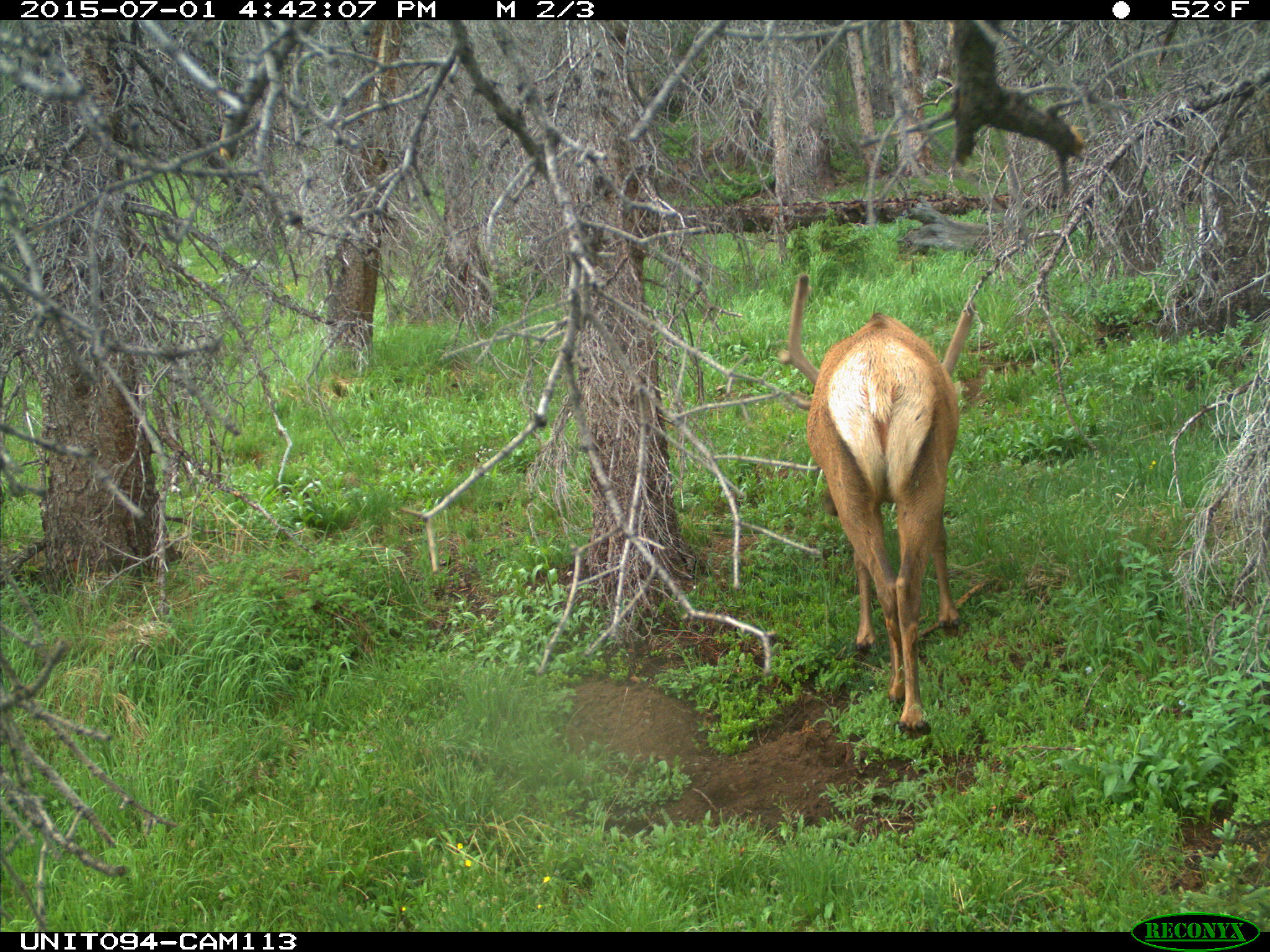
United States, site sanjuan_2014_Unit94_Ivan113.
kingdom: Animalia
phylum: Chordata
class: Mammalia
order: Artiodactyla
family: Cervidae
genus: Cervus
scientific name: Cervus elaphus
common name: red deer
Cervus elaphus (red deer).